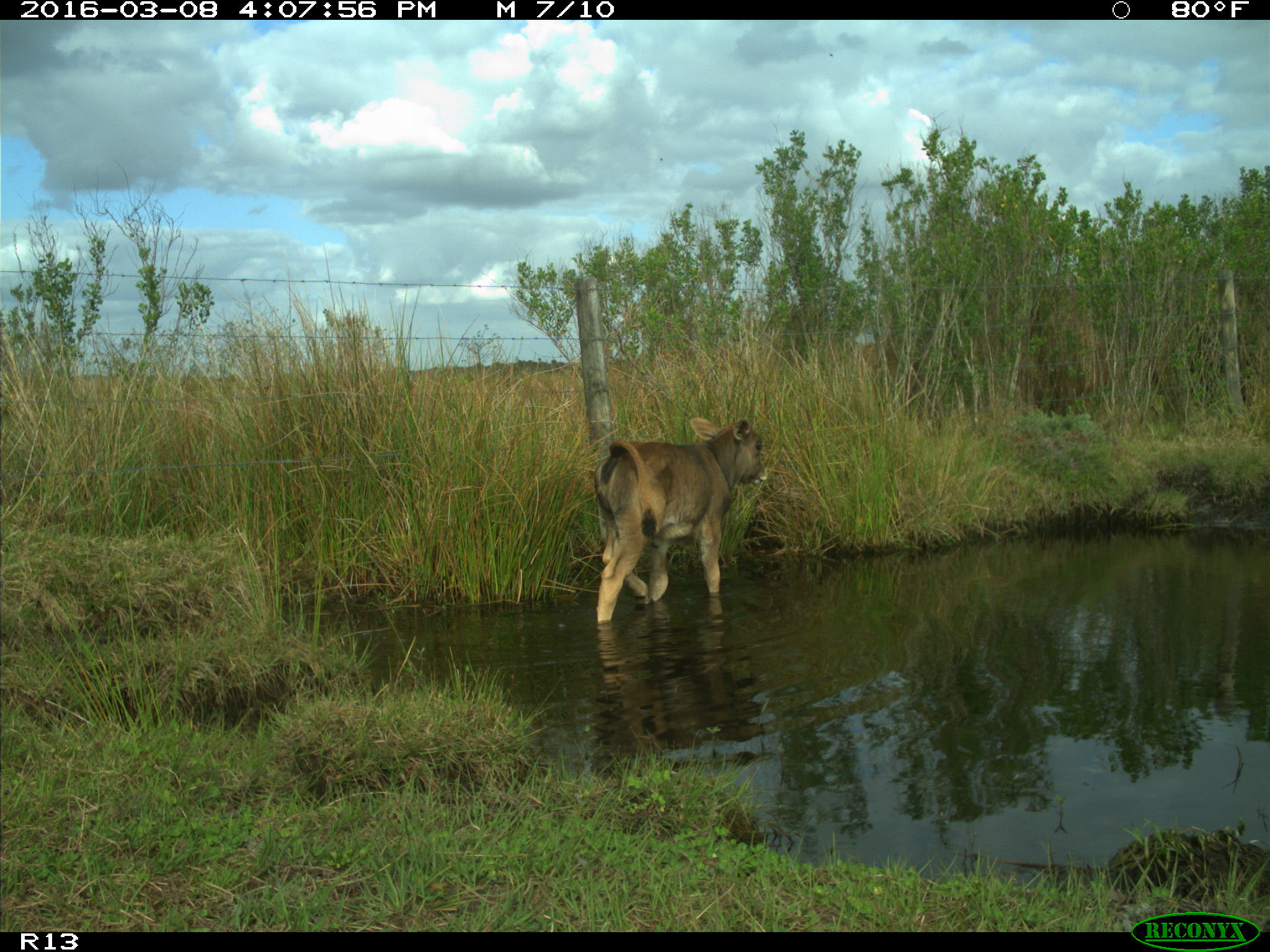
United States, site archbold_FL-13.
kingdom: Animalia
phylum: Chordata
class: Mammalia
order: Artiodactyla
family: Bovidae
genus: Bos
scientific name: Bos taurus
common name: domestic cow